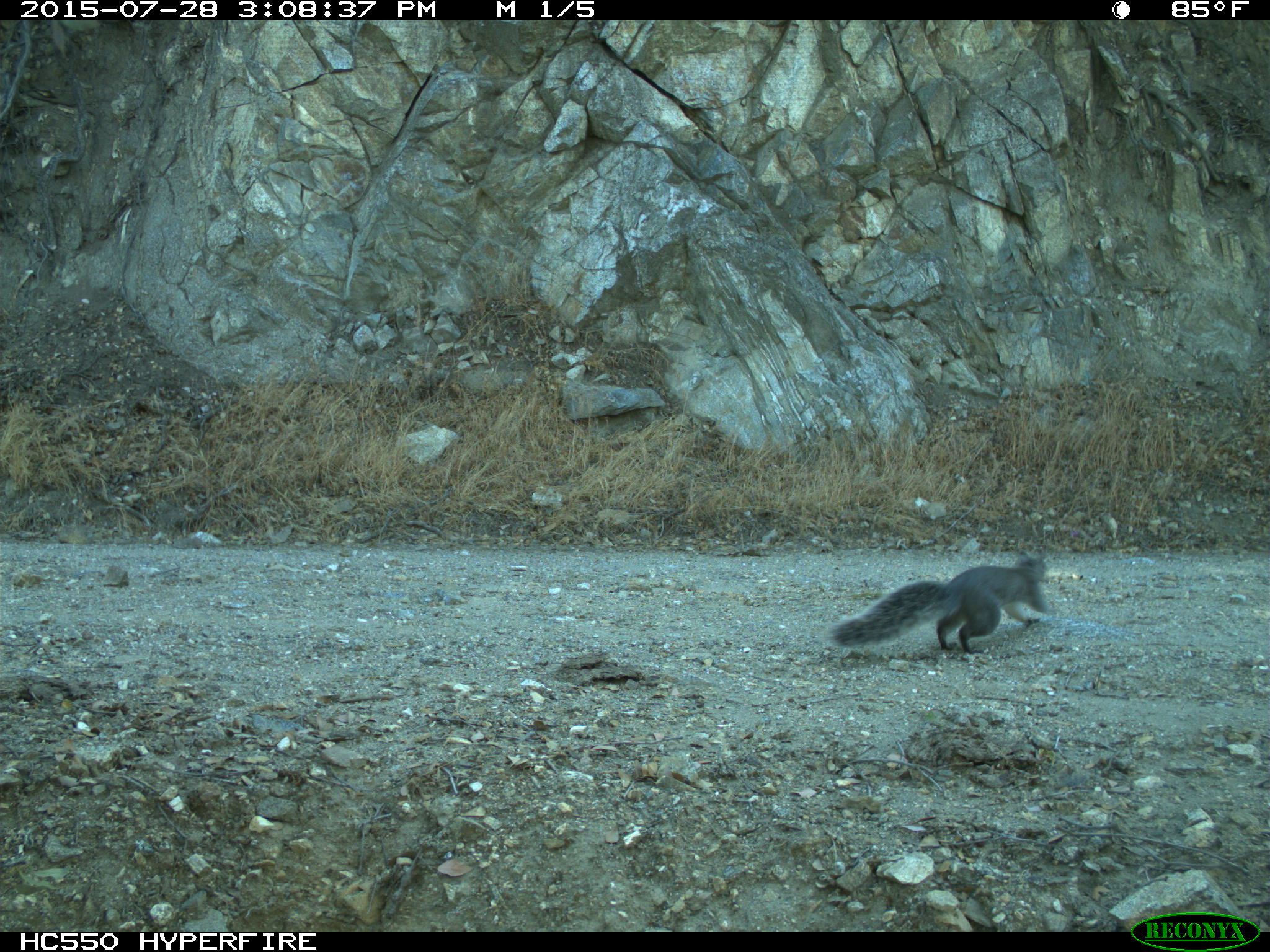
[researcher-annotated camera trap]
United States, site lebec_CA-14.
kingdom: Animalia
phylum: Chordata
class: Mammalia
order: Rodentia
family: Sciuridae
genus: Sciurus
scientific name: Sciurus carolinensis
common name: eastern gray squirrel